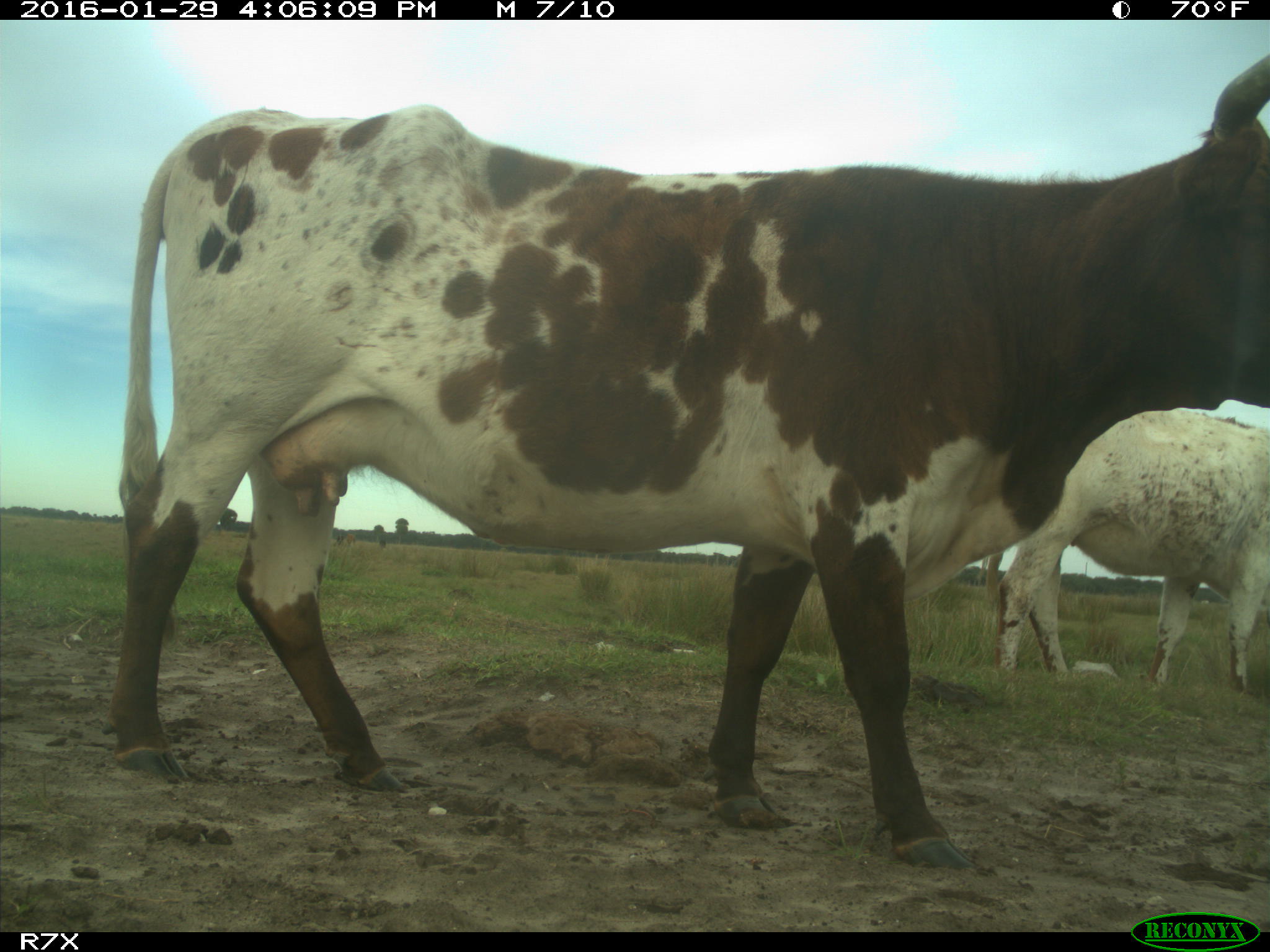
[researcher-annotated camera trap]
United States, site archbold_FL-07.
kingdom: Animalia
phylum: Chordata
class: Mammalia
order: Artiodactyla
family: Bovidae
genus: Bos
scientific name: Bos taurus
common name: domestic cow